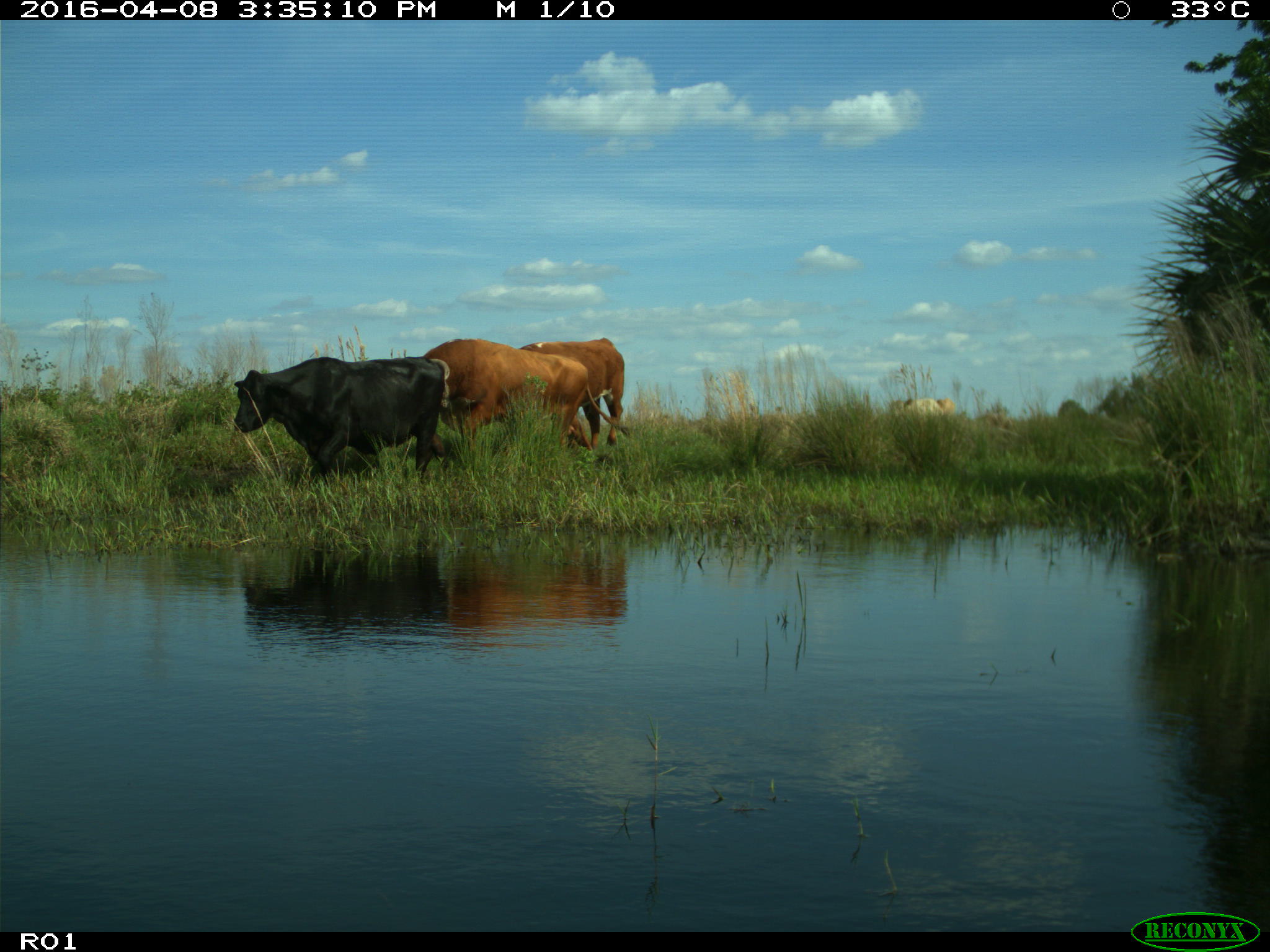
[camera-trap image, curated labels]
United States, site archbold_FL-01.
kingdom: Animalia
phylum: Chordata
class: Mammalia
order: Artiodactyla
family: Bovidae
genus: Bos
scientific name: Bos taurus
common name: domestic cow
Bos taurus (domestic cow).